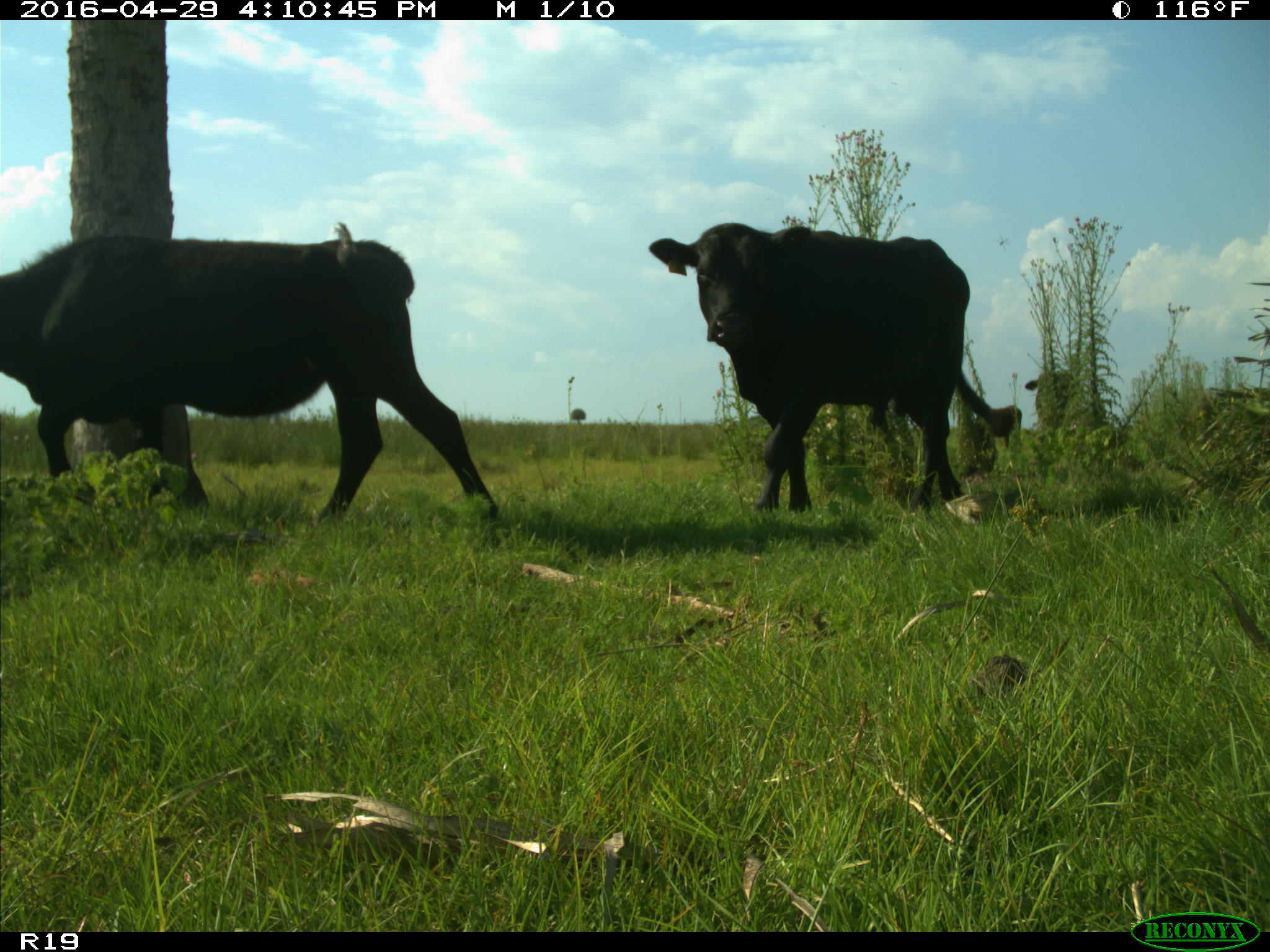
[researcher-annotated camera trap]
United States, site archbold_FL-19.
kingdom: Animalia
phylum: Chordata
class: Mammalia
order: Artiodactyla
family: Bovidae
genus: Bos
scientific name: Bos taurus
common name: domestic cow